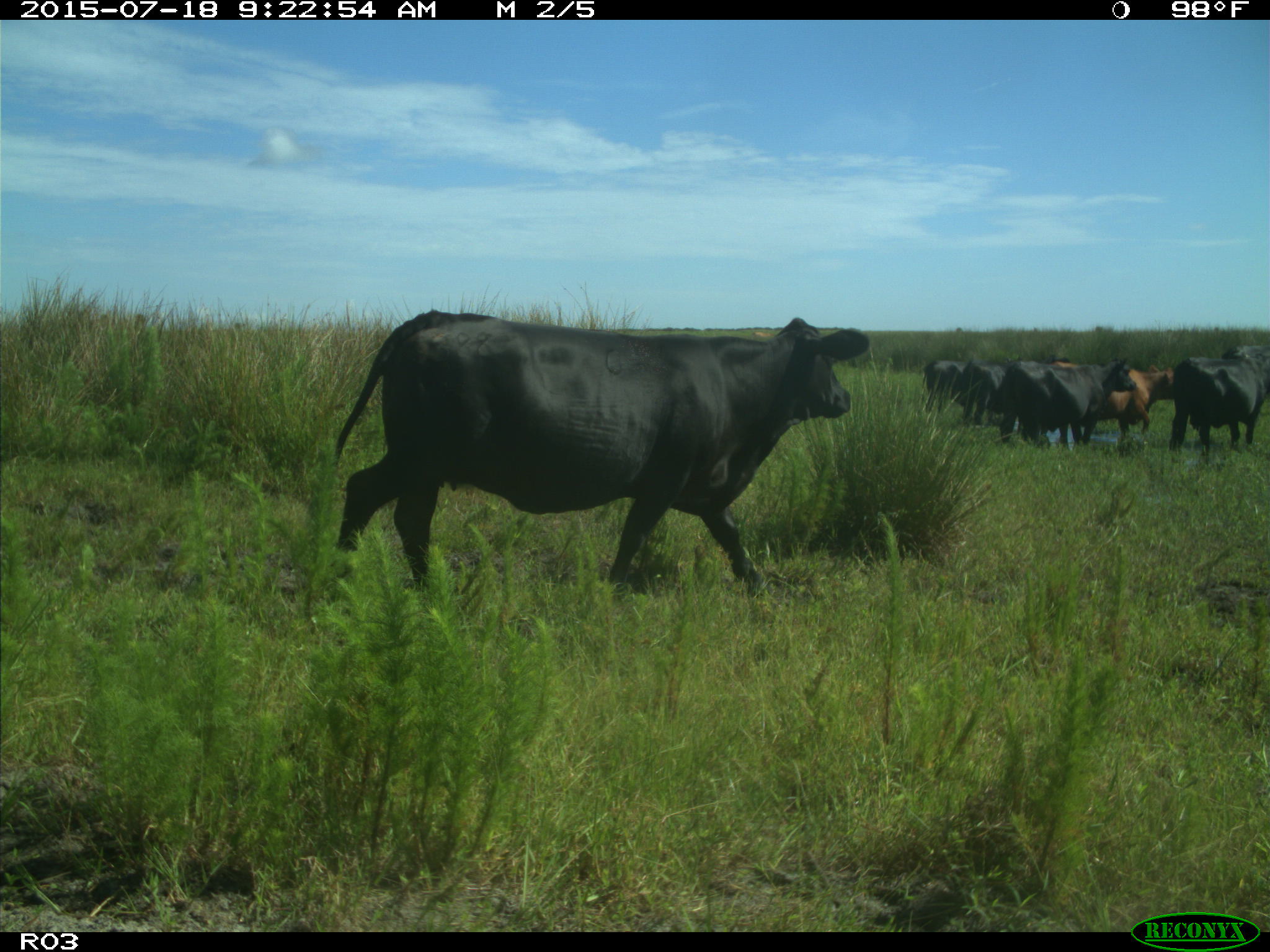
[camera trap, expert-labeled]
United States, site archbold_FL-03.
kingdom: Animalia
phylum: Chordata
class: Mammalia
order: Artiodactyla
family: Bovidae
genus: Bos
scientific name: Bos taurus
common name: domestic cow